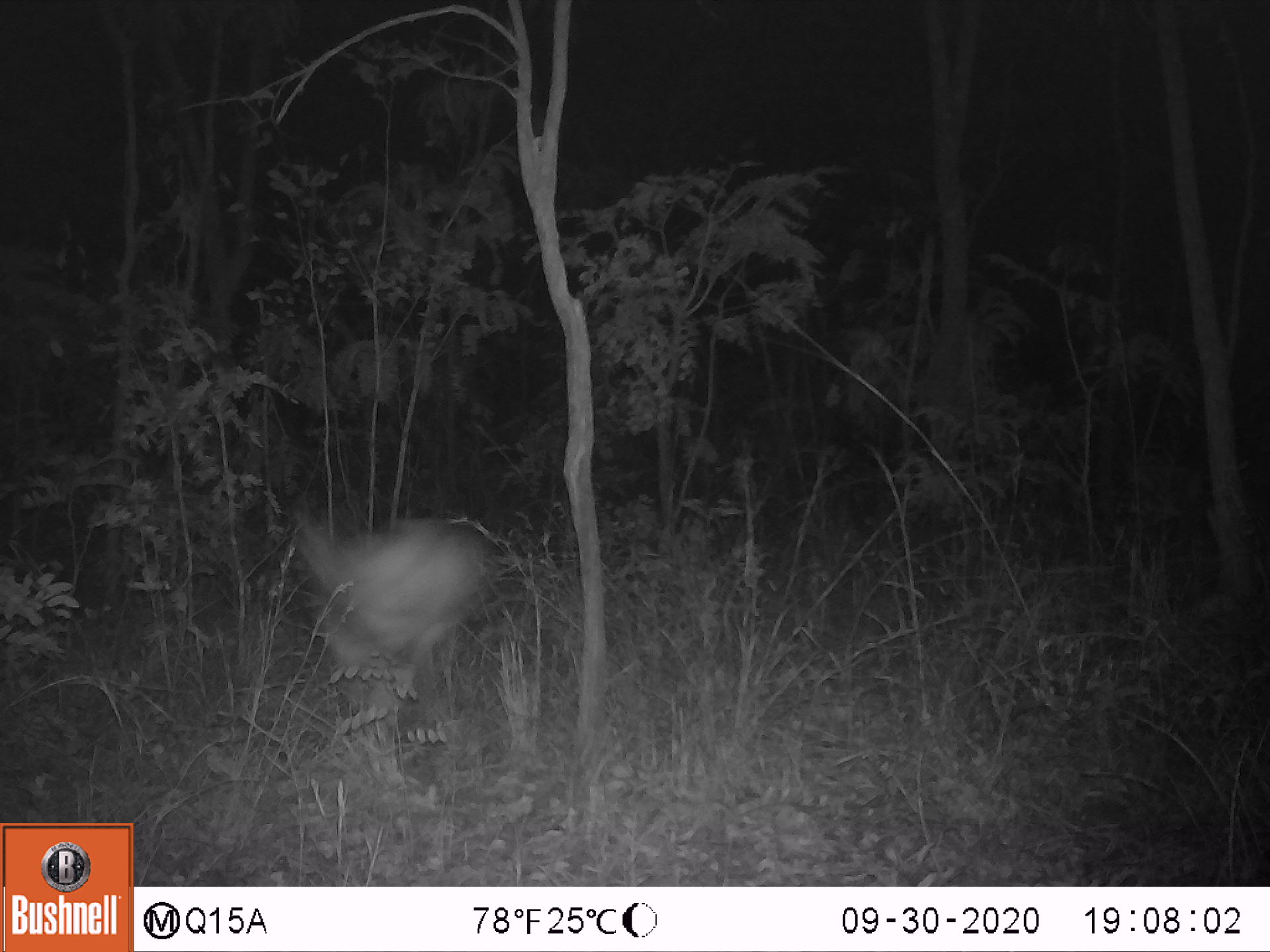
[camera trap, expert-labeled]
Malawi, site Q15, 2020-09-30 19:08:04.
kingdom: Animalia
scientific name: Animalia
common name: other animal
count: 1